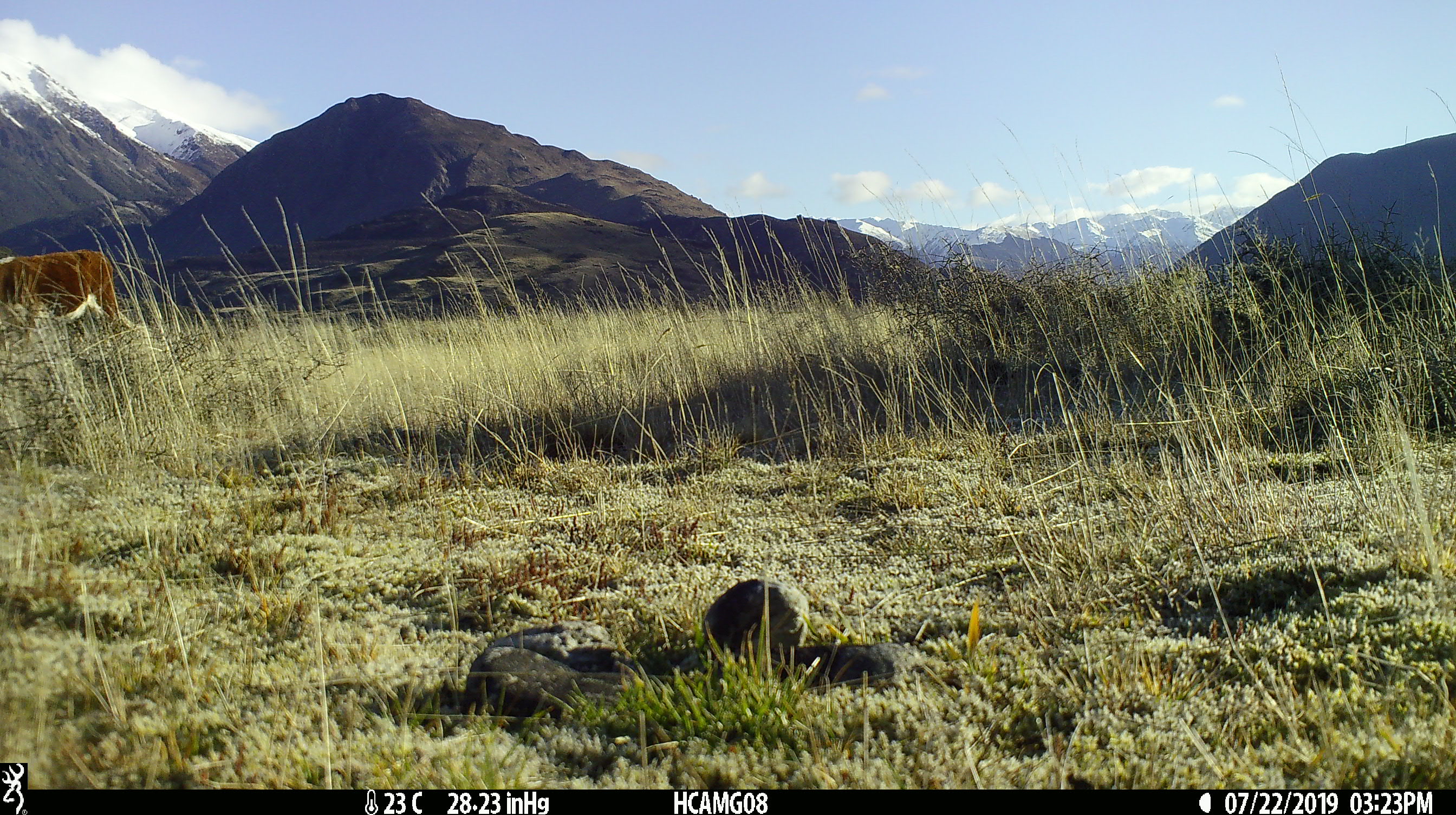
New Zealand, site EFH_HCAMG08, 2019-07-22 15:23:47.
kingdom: Animalia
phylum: Chordata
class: Mammalia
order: Artiodactyla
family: Bovidae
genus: Bos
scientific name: Bos taurus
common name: domestic cow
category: cow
Cow (domestic cow) (Bos taurus).